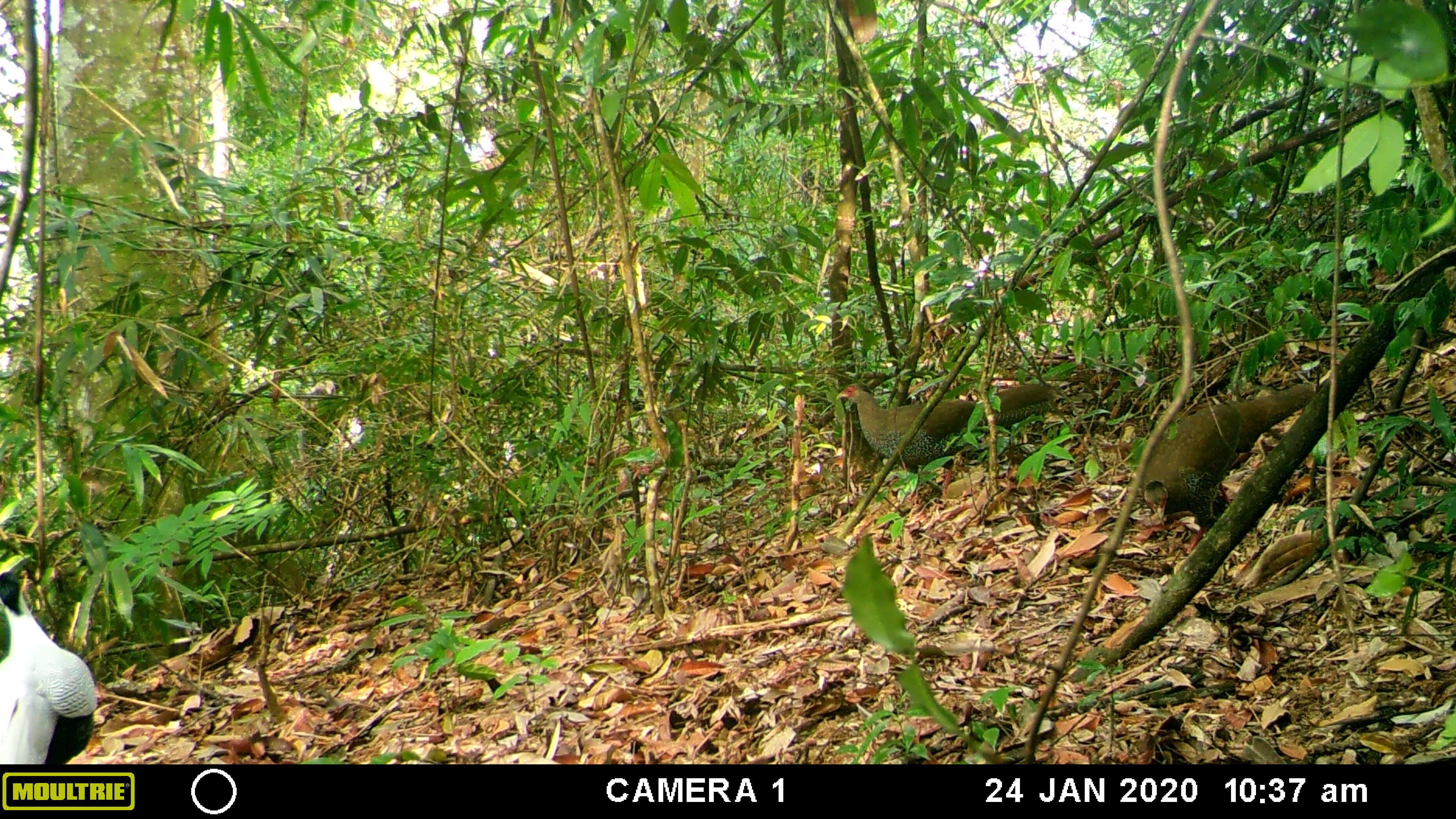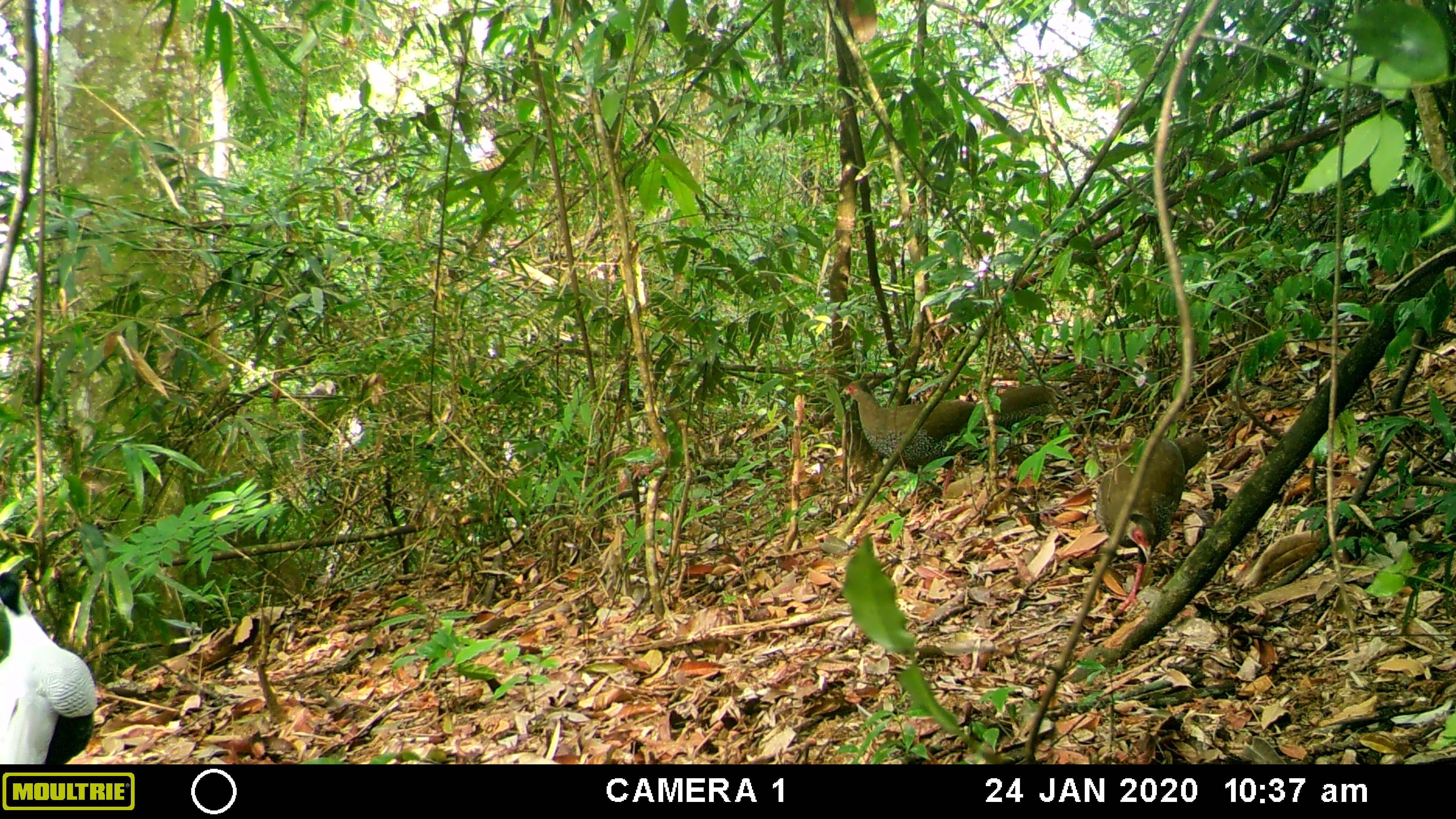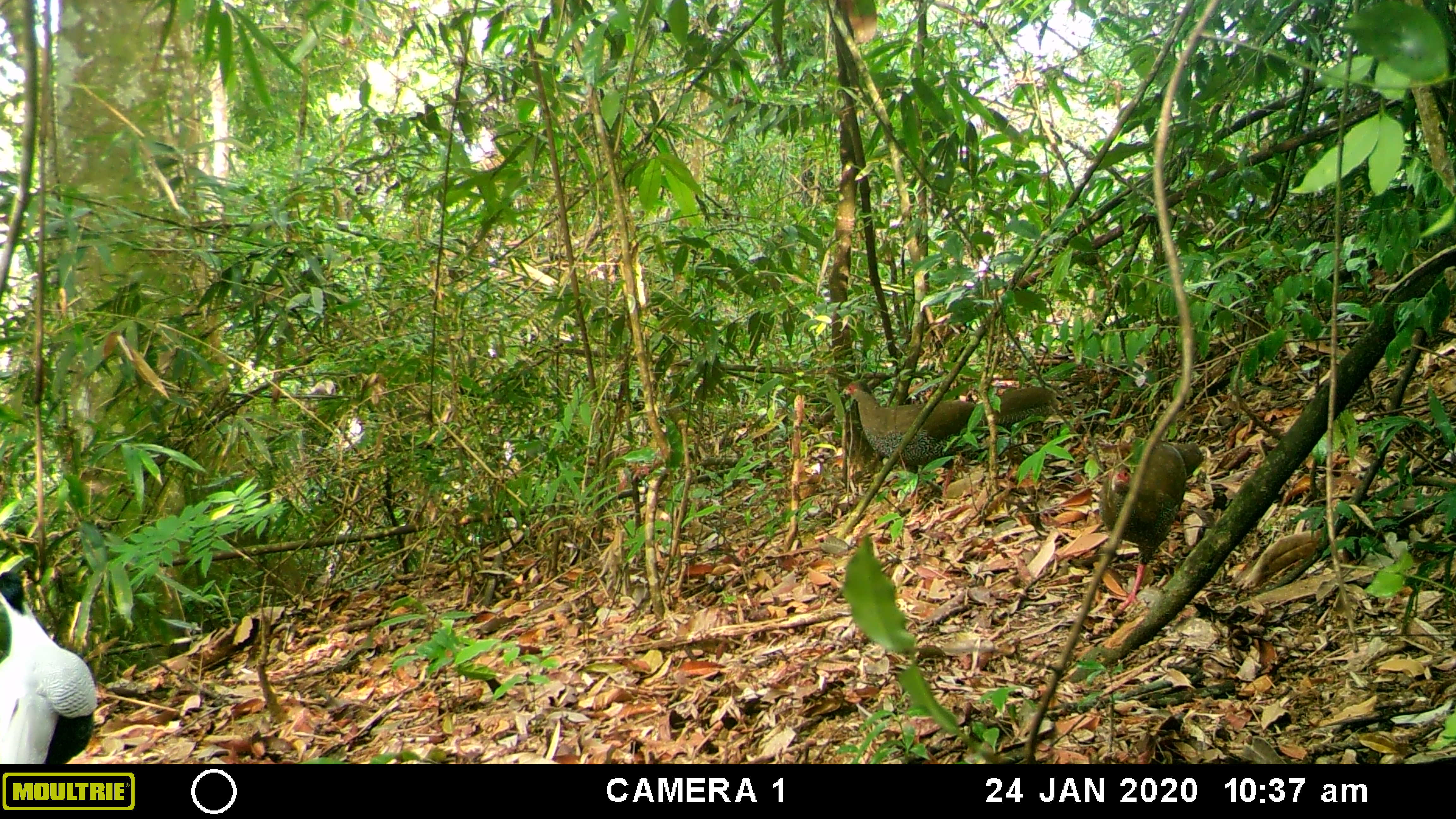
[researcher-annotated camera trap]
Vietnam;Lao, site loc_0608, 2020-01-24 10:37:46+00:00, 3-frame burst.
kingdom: Animalia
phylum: Chordata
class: Aves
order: Galliformes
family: Phasianidae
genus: Lophura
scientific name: Lophura nycthemera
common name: silver pheasant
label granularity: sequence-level